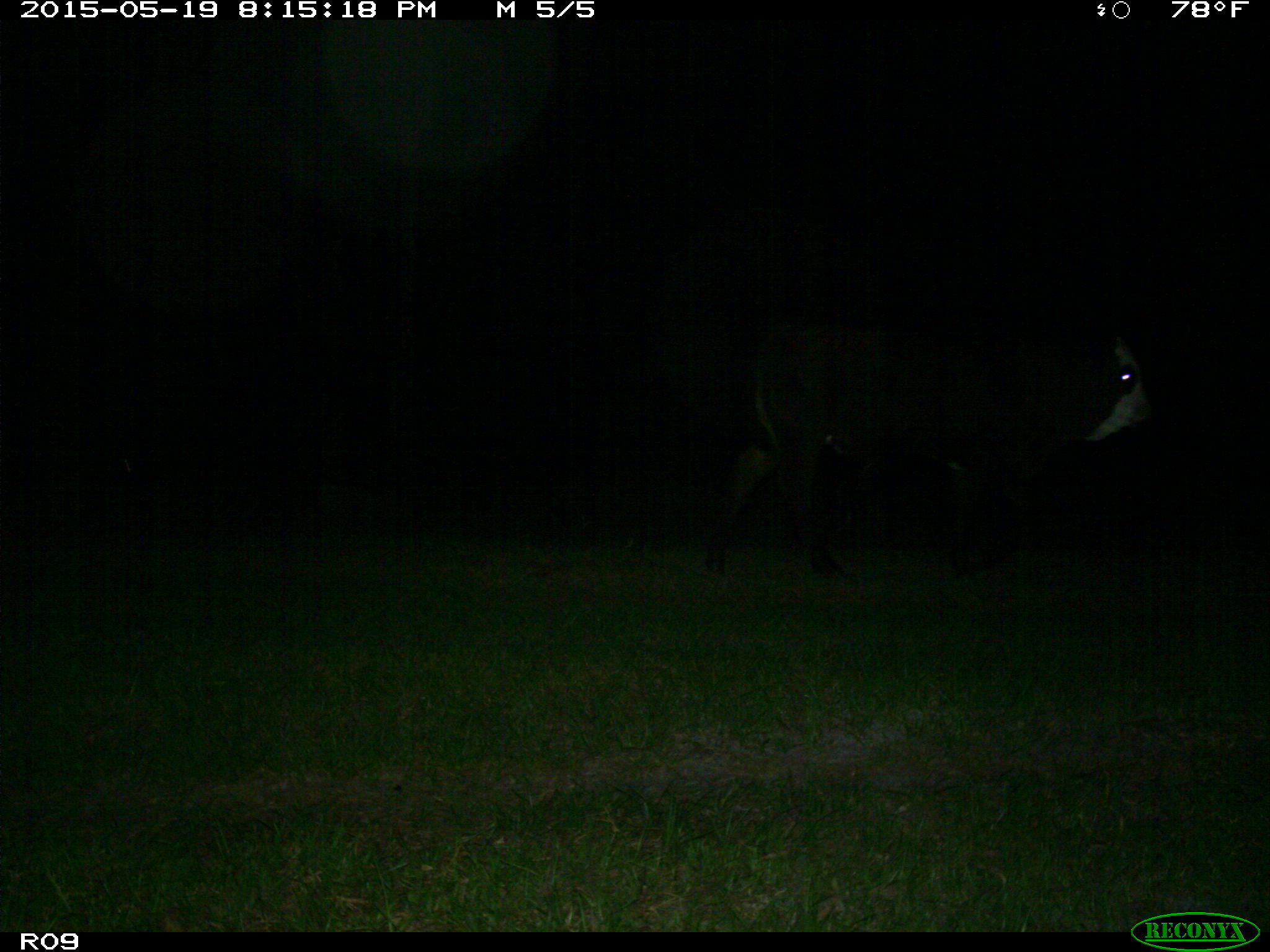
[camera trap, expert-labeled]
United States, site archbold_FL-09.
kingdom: Animalia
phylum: Chordata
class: Mammalia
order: Artiodactyla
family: Bovidae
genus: Bos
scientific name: Bos taurus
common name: domestic cow